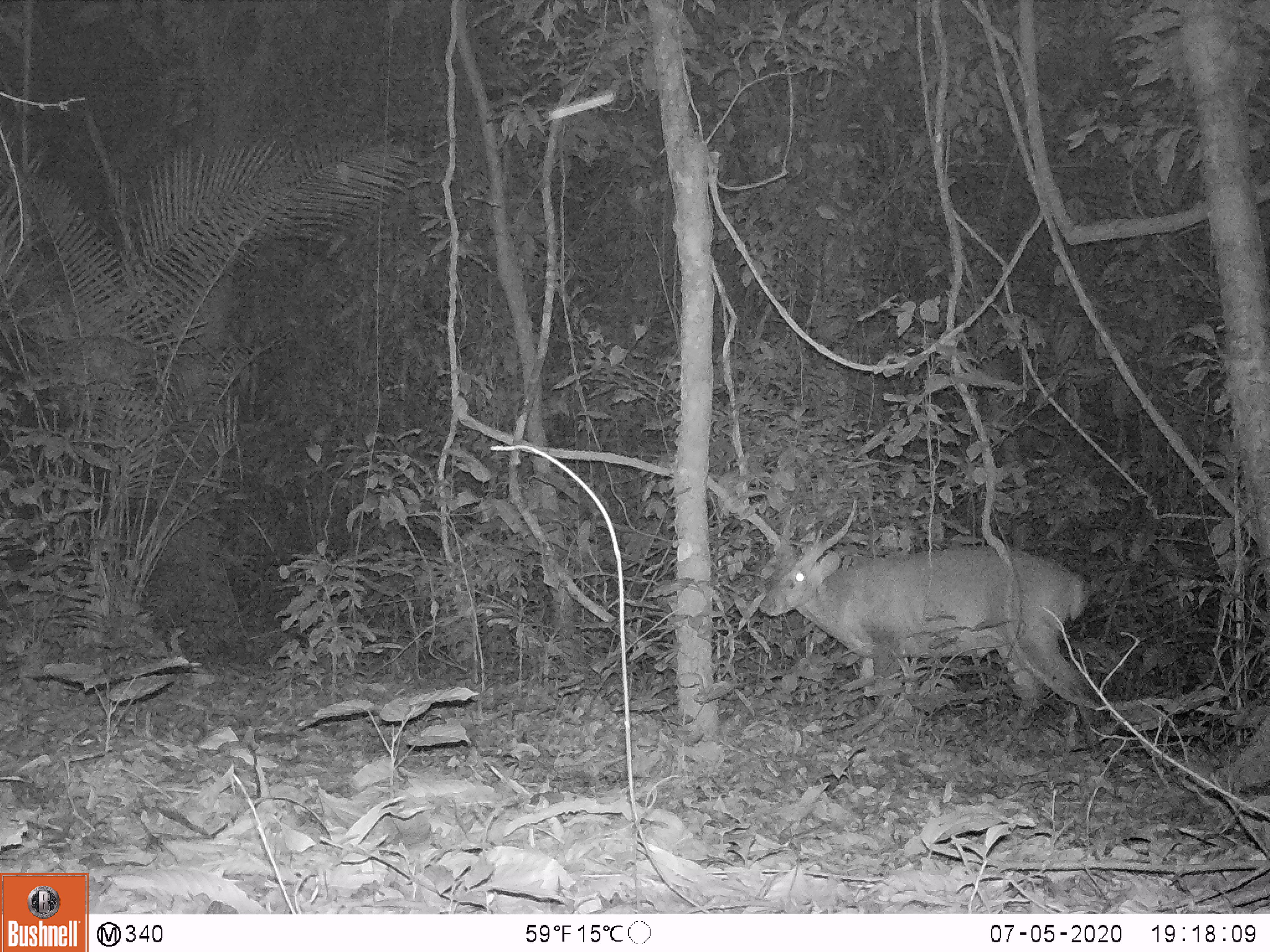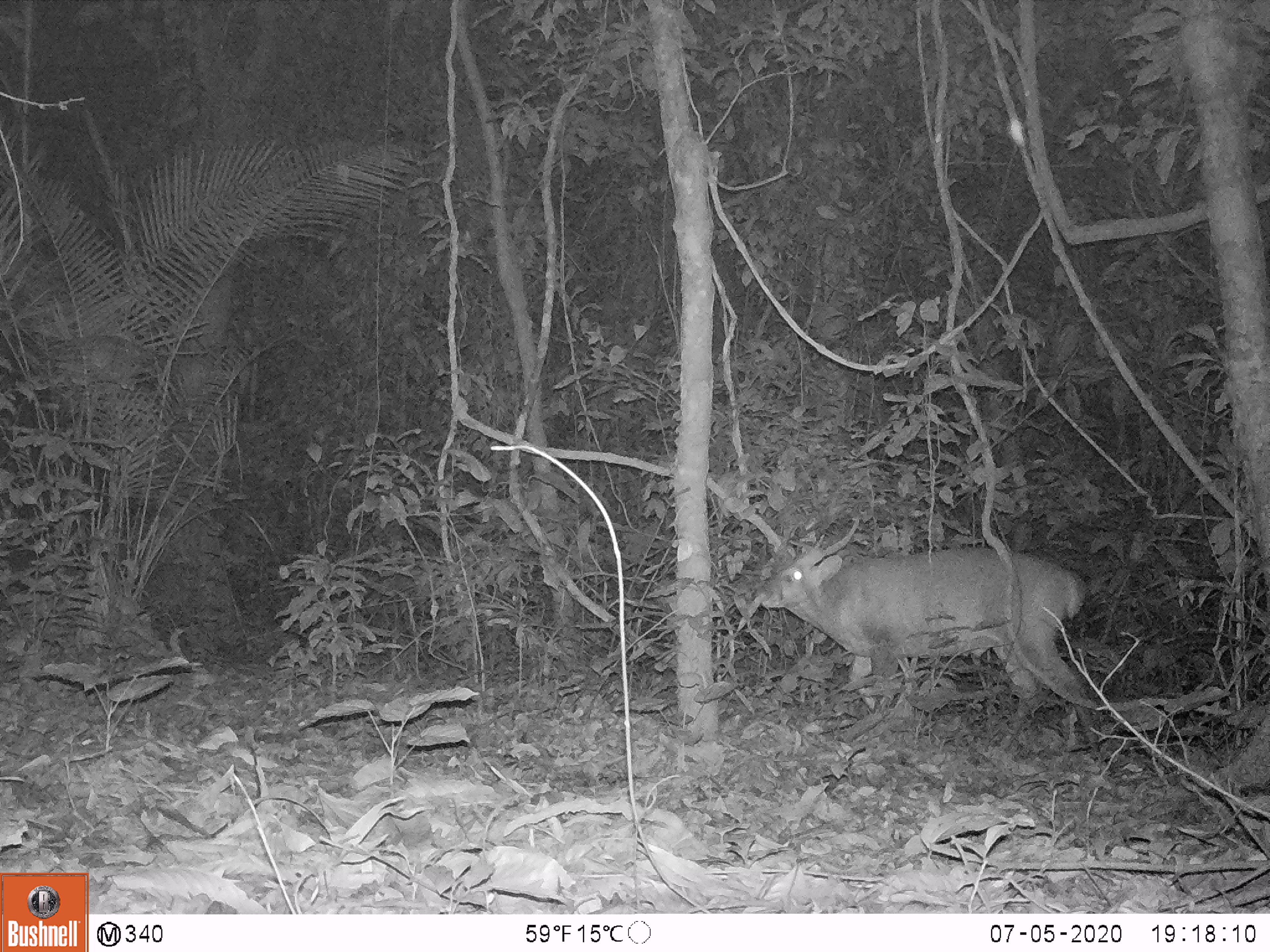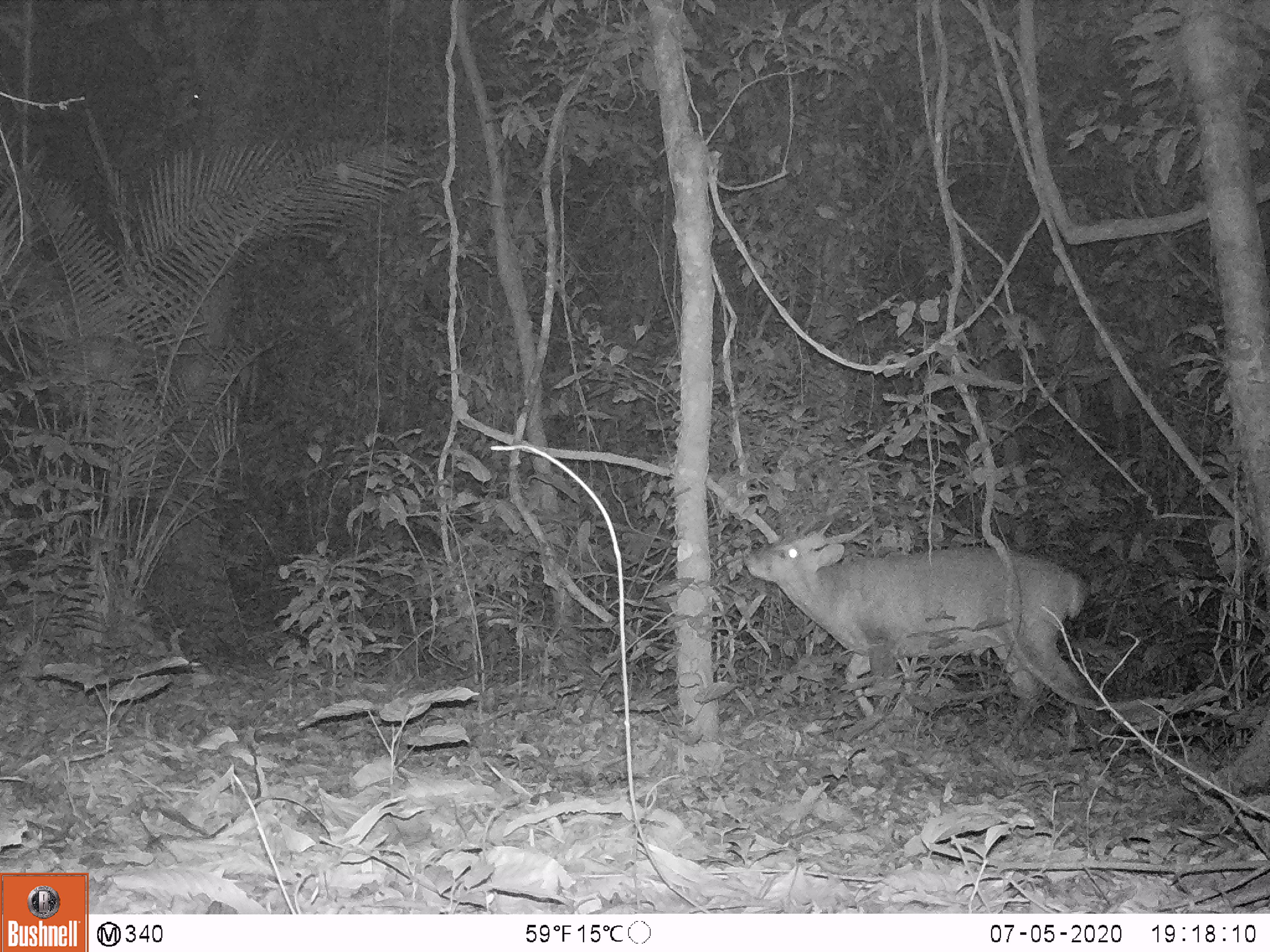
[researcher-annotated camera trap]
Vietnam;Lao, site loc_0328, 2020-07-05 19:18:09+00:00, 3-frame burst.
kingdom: Animalia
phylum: Chordata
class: Mammalia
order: Artiodactyla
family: Cervidae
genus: Muntiacus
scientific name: Muntiacus vuquangensis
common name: large-antlered muntjac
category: large antlered muntjac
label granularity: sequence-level